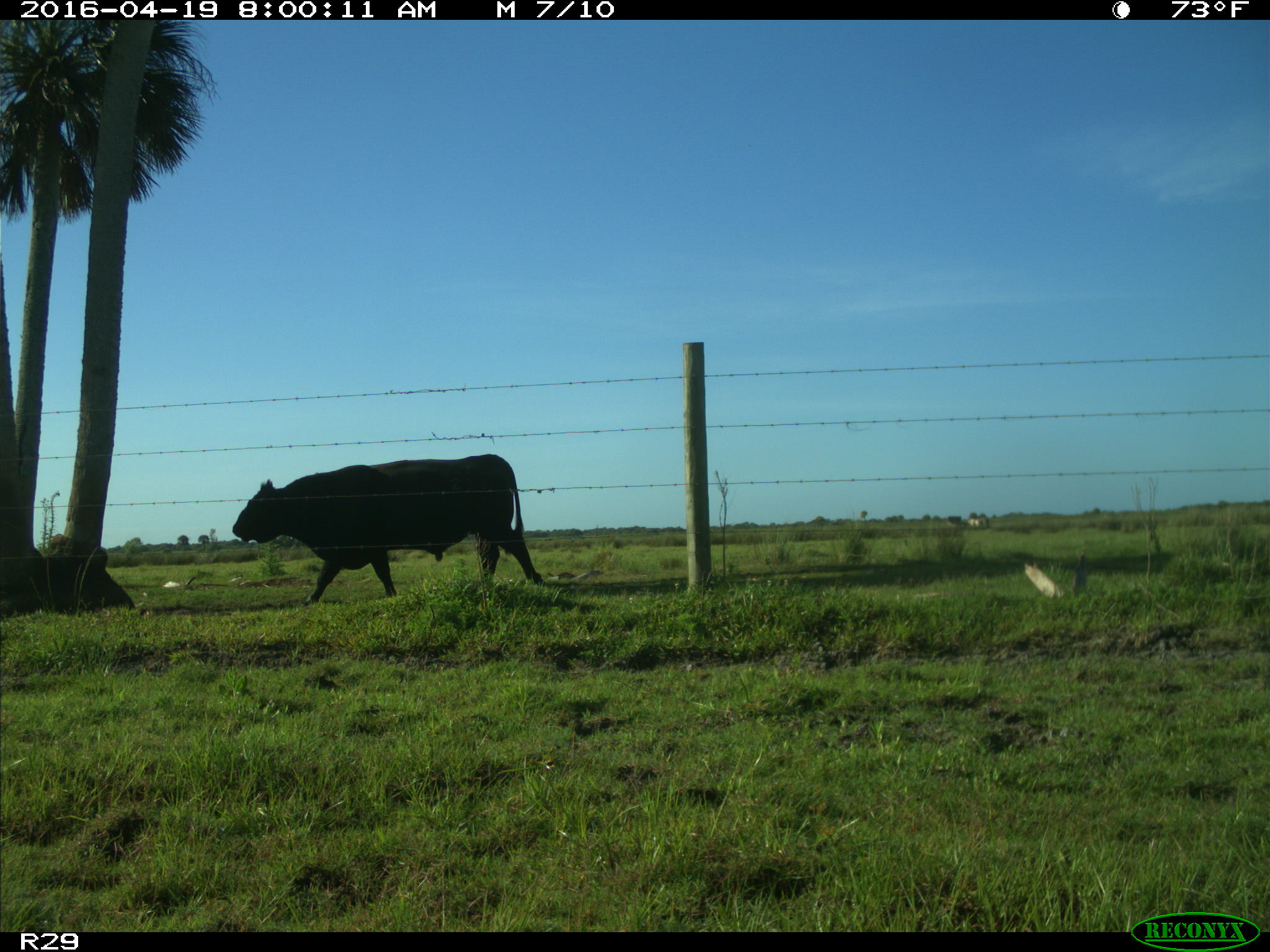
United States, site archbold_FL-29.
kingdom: Animalia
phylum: Chordata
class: Mammalia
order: Artiodactyla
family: Bovidae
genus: Bos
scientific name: Bos taurus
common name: domestic cow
Bos taurus (domestic cow).